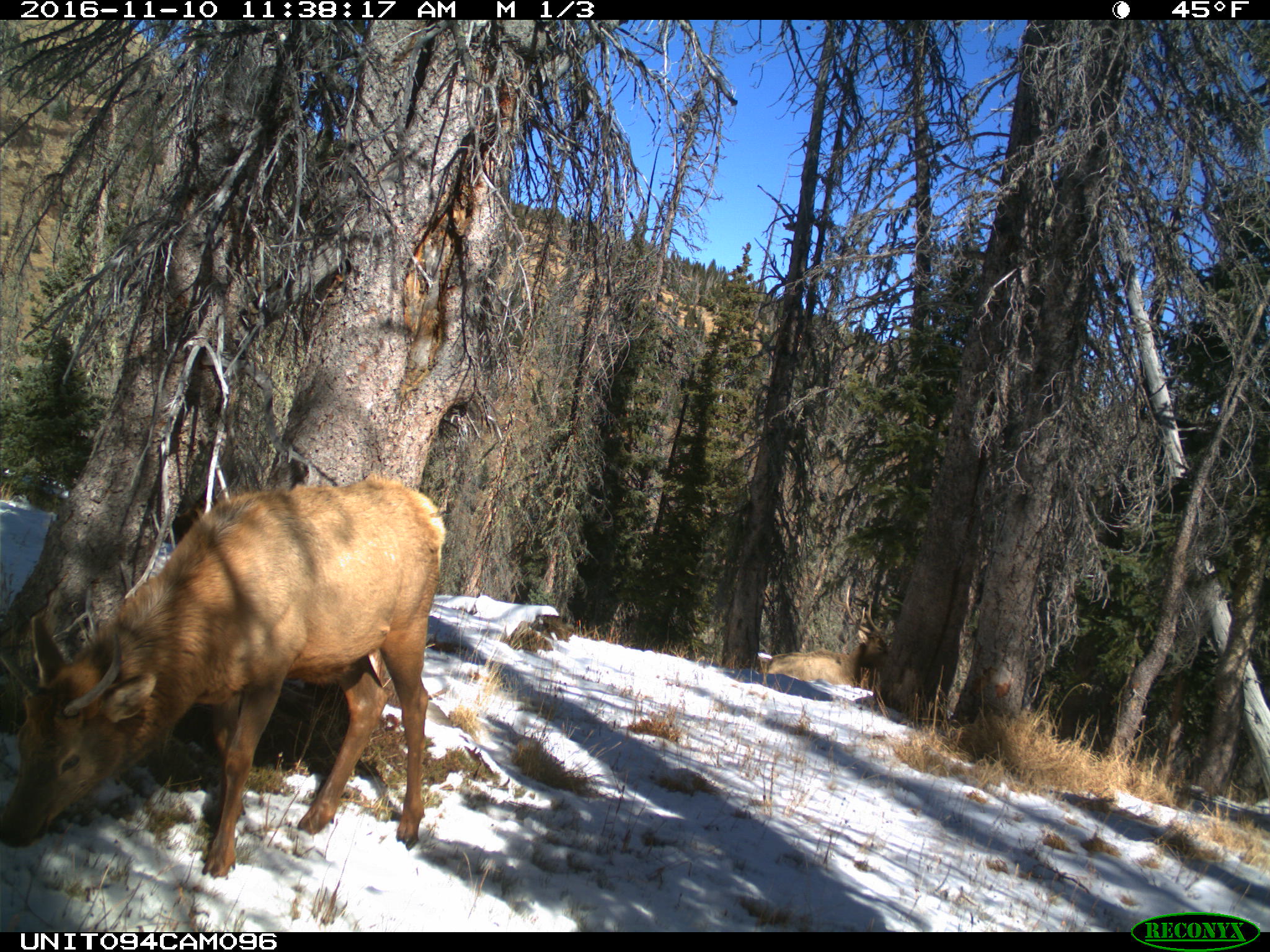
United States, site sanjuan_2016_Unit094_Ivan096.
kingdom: Animalia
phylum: Chordata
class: Mammalia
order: Artiodactyla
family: Cervidae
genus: Cervus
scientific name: Cervus elaphus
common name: red deer